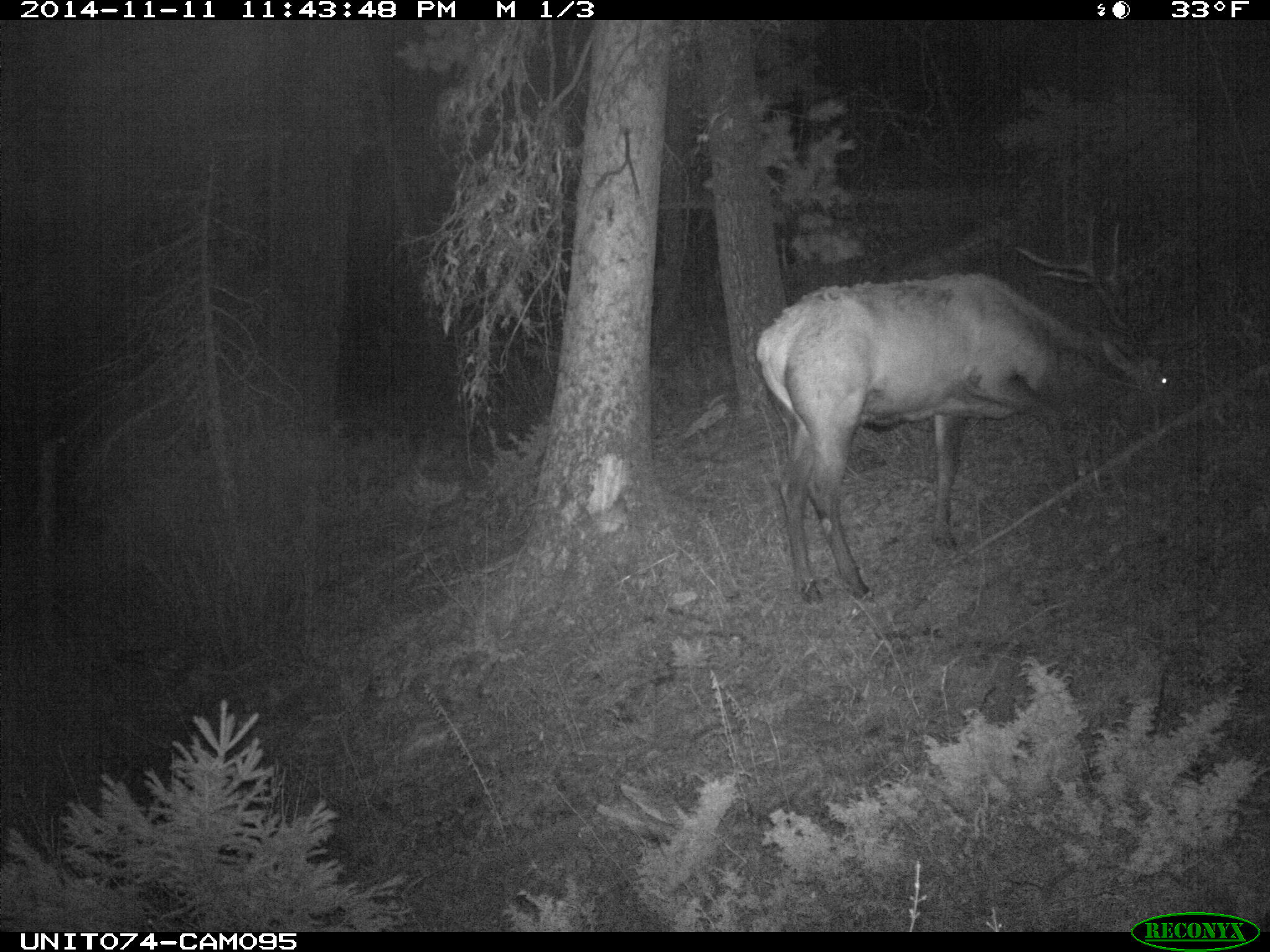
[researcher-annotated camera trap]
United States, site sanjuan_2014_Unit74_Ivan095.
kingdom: Animalia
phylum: Chordata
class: Mammalia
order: Artiodactyla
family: Cervidae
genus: Cervus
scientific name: Cervus elaphus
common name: red deer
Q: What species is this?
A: Cervus elaphus (red deer).